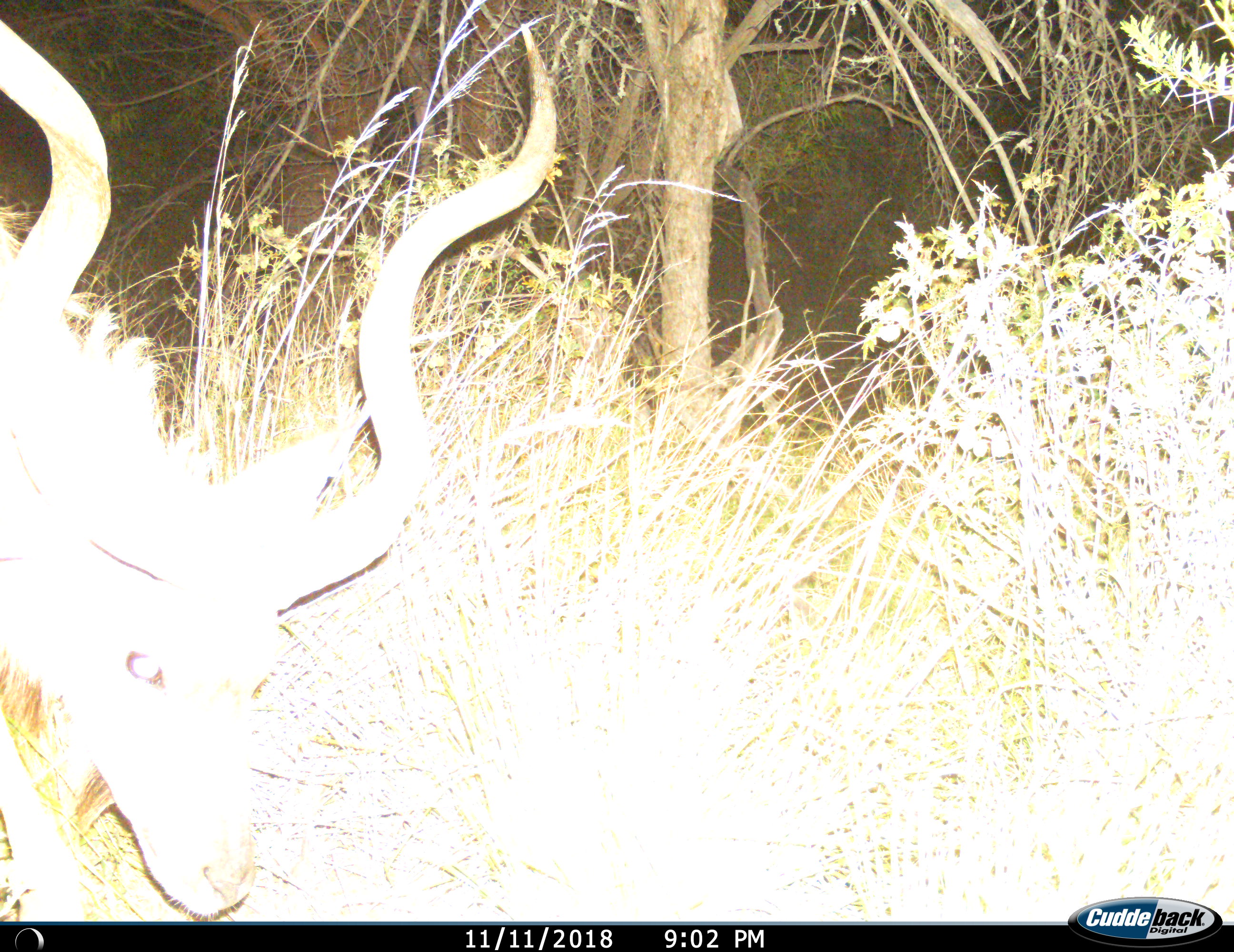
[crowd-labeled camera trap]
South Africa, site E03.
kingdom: Animalia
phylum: Chordata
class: Mammalia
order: Artiodactyla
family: Bovidae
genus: Tragelaphus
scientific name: Tragelaphus strepsiceros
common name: greater kudu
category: kudu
Kudu (greater kudu) (Tragelaphus strepsiceros), count 1. Behavior (volunteer vote fractions): standing 30%, resting 0%, moving 60%, interacting 0%. Young present (vote fraction): 0%. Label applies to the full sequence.